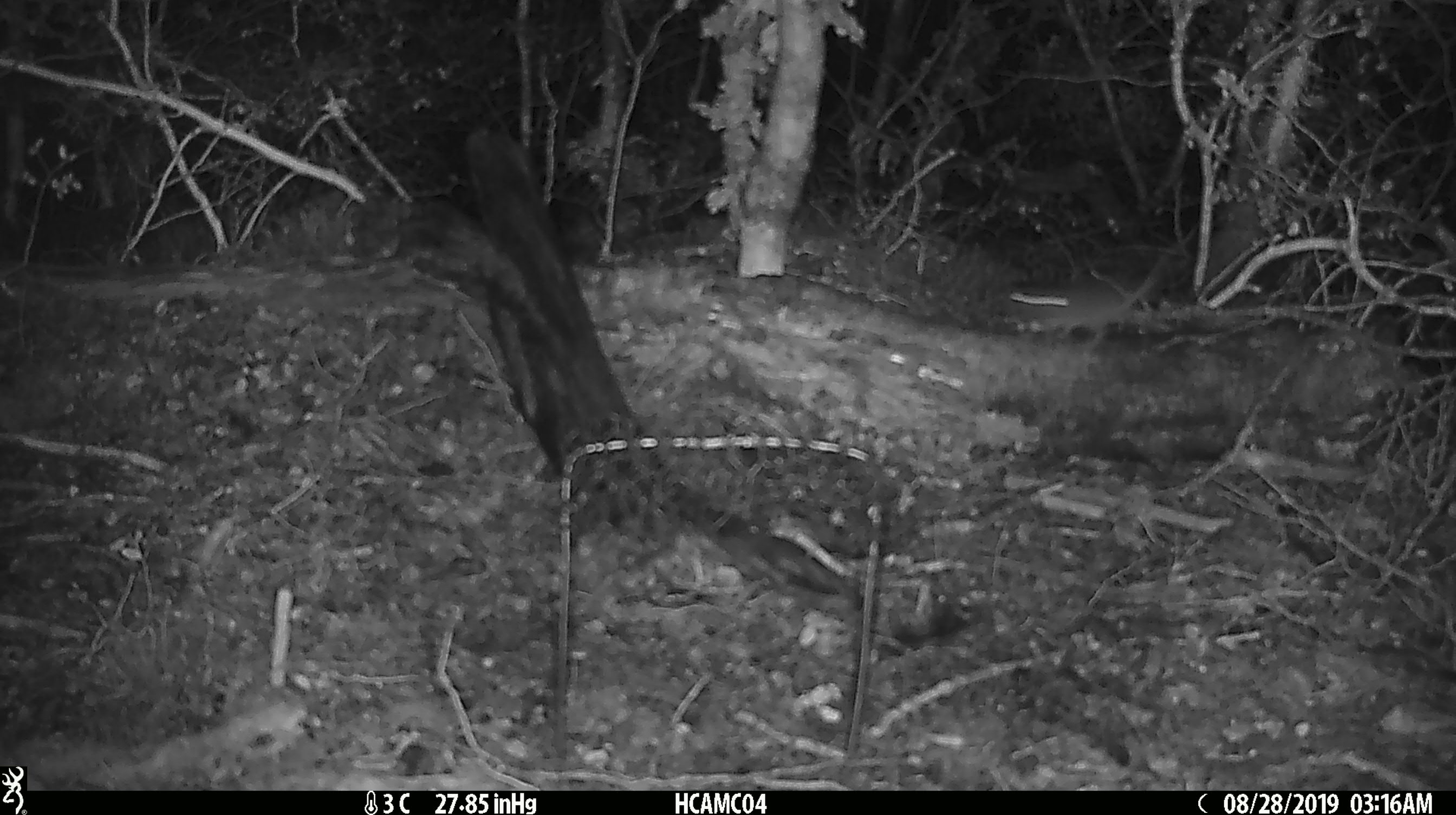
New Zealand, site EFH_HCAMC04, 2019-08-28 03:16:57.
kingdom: Animalia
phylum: Chordata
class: Mammalia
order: Rodentia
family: Muridae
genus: Mus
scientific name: Mus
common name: mouse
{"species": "mouse (Mus)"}